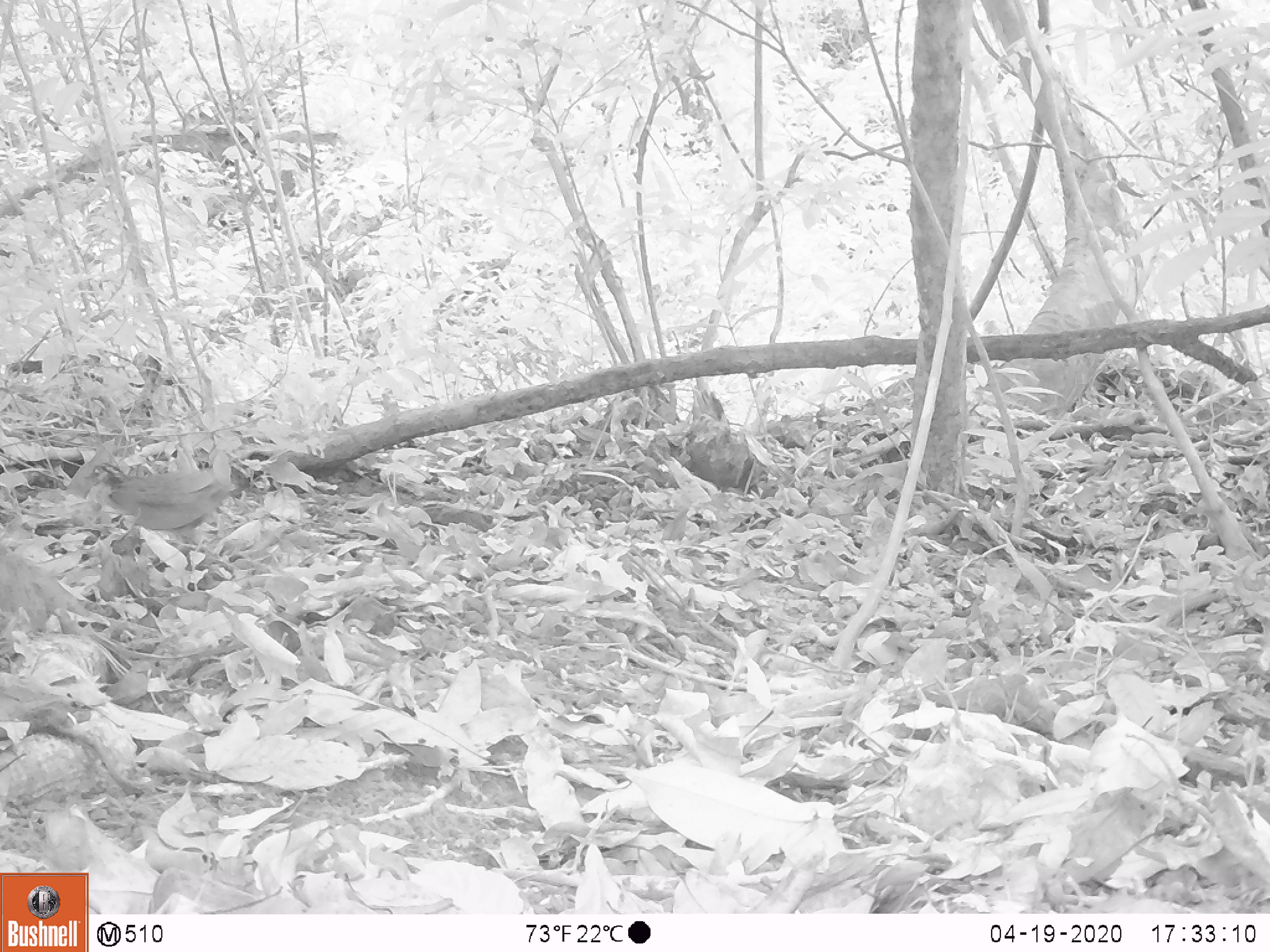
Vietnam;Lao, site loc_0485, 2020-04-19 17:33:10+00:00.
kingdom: Animalia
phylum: Chordata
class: Aves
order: Galliformes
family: Phasianidae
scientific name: Phasianidae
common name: partridge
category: unidentified partridge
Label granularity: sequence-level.